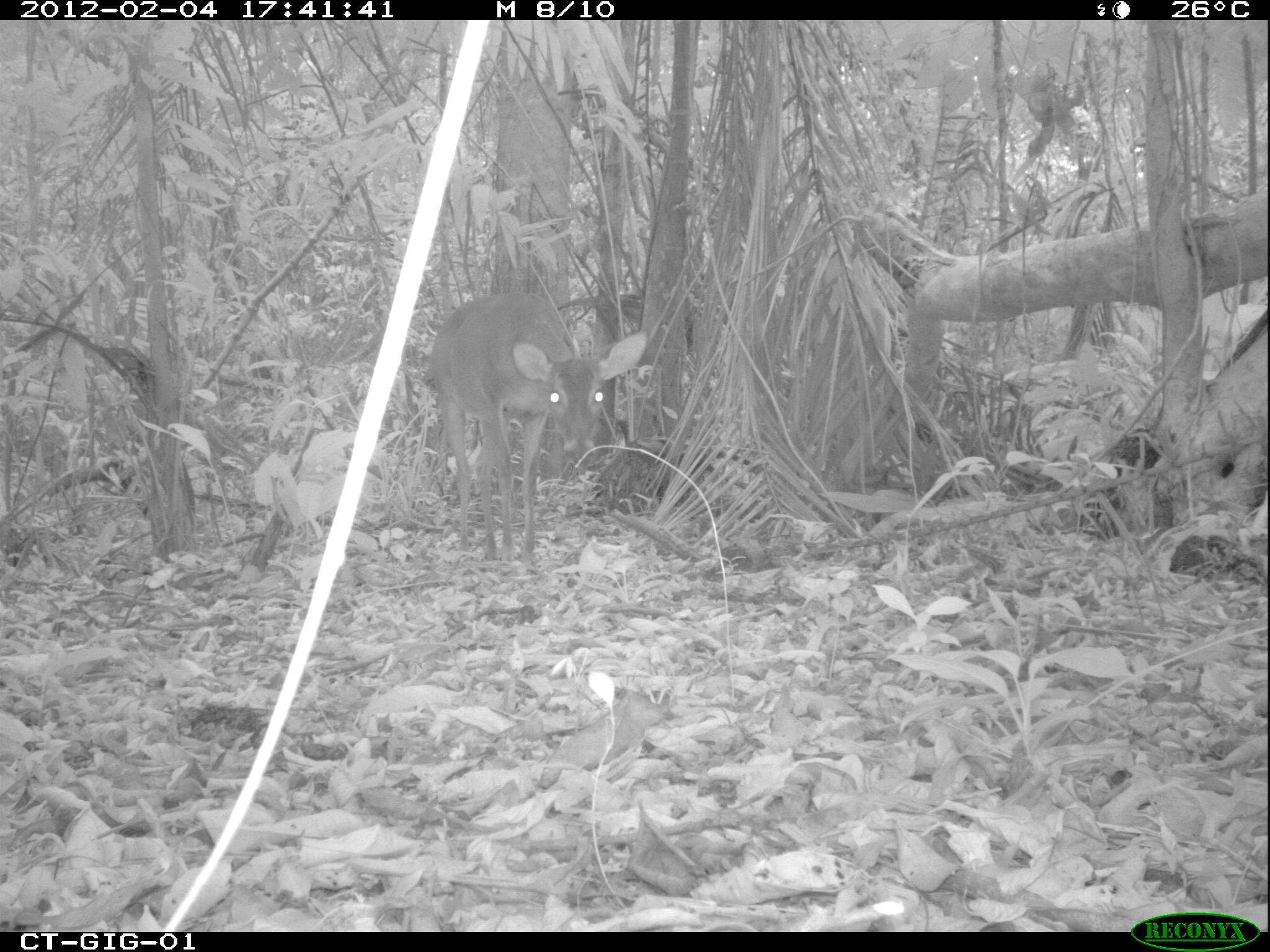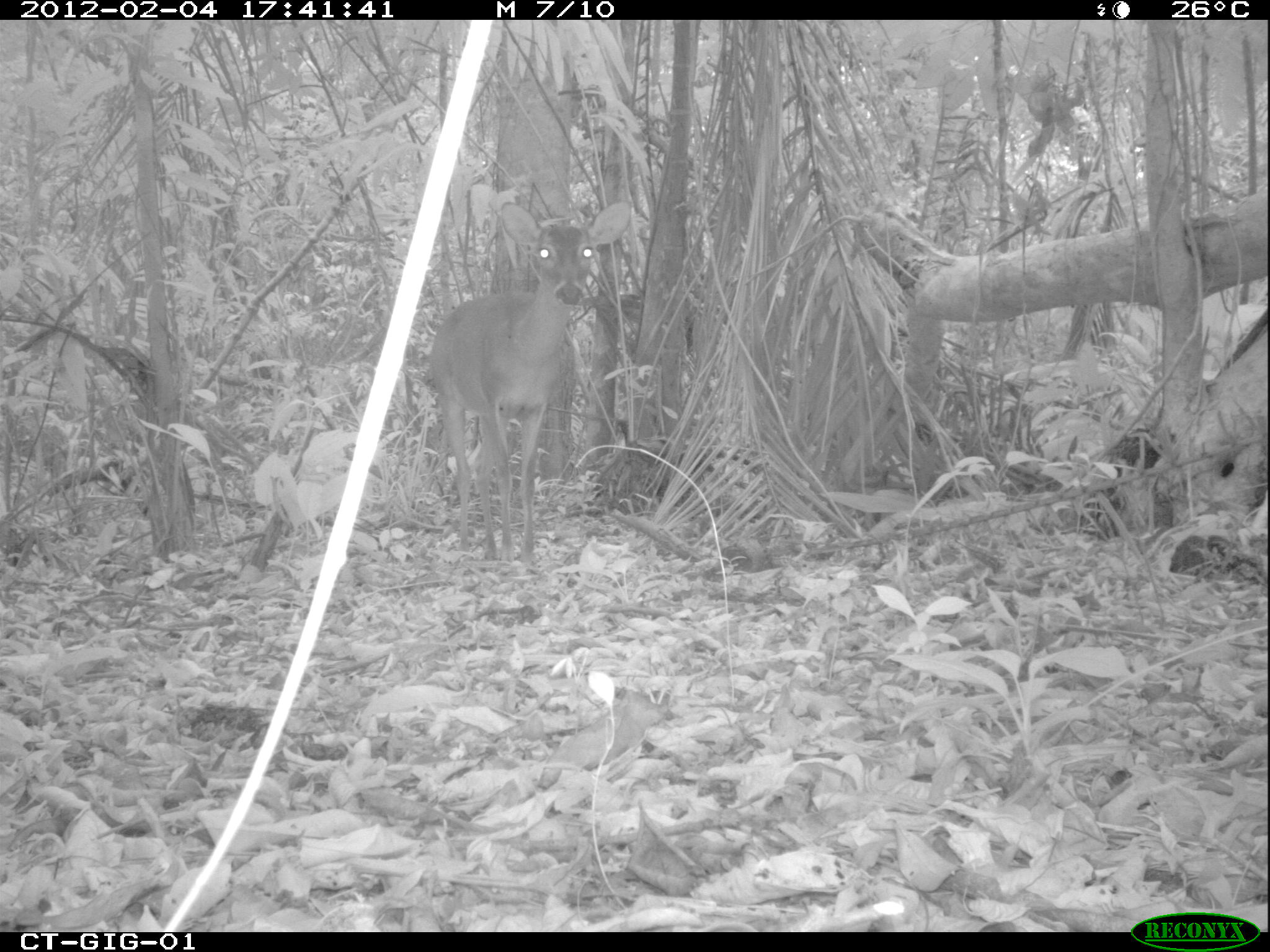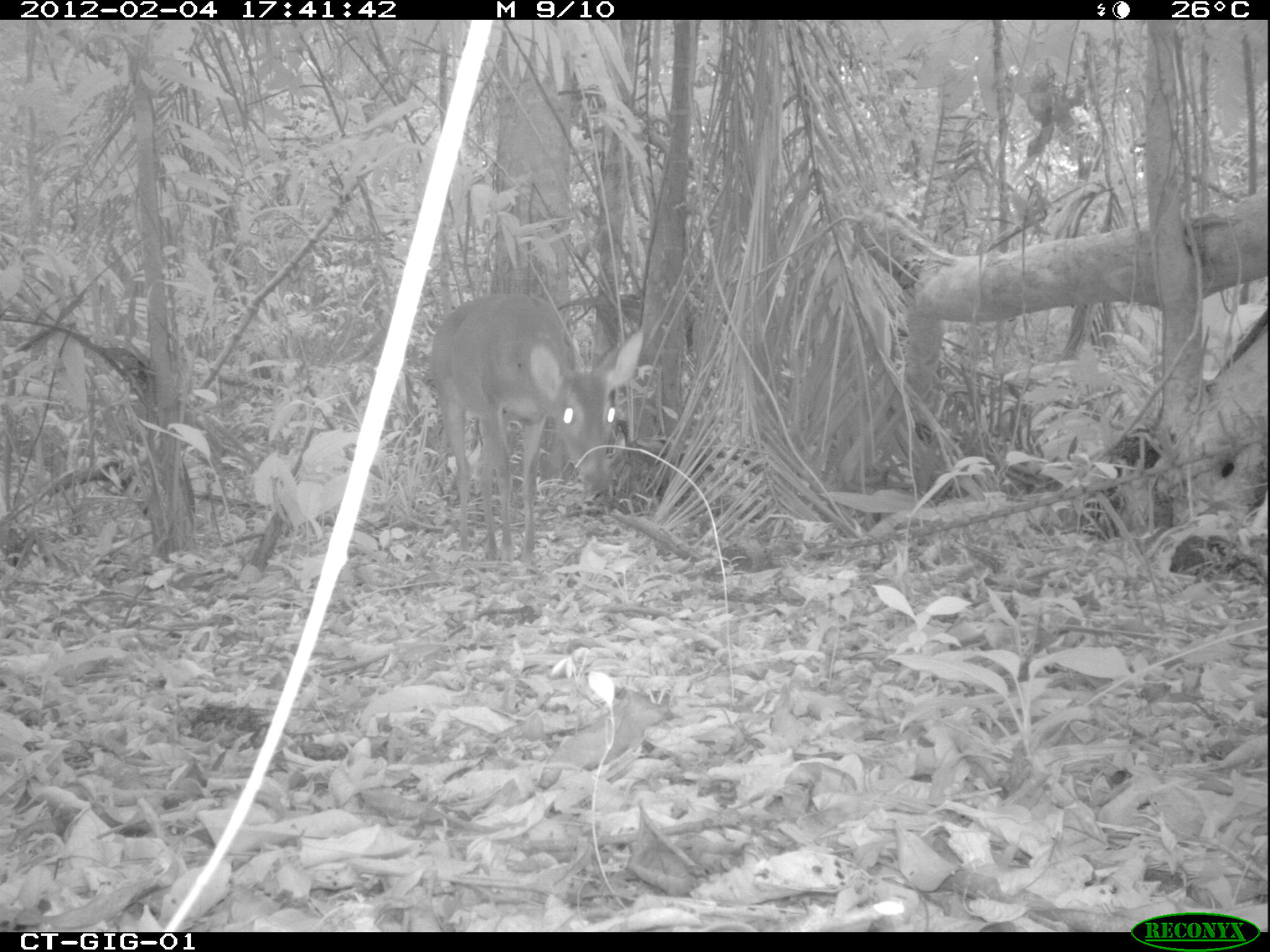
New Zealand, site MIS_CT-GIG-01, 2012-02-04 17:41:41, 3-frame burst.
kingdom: Animalia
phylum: Chordata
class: Mammalia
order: Artiodactyla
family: Cervidae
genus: Odocoileus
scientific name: Odocoileus virginianus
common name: white-tailed deer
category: white tailed deer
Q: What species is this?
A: White tailed deer (white-tailed deer) (Odocoileus virginianus).